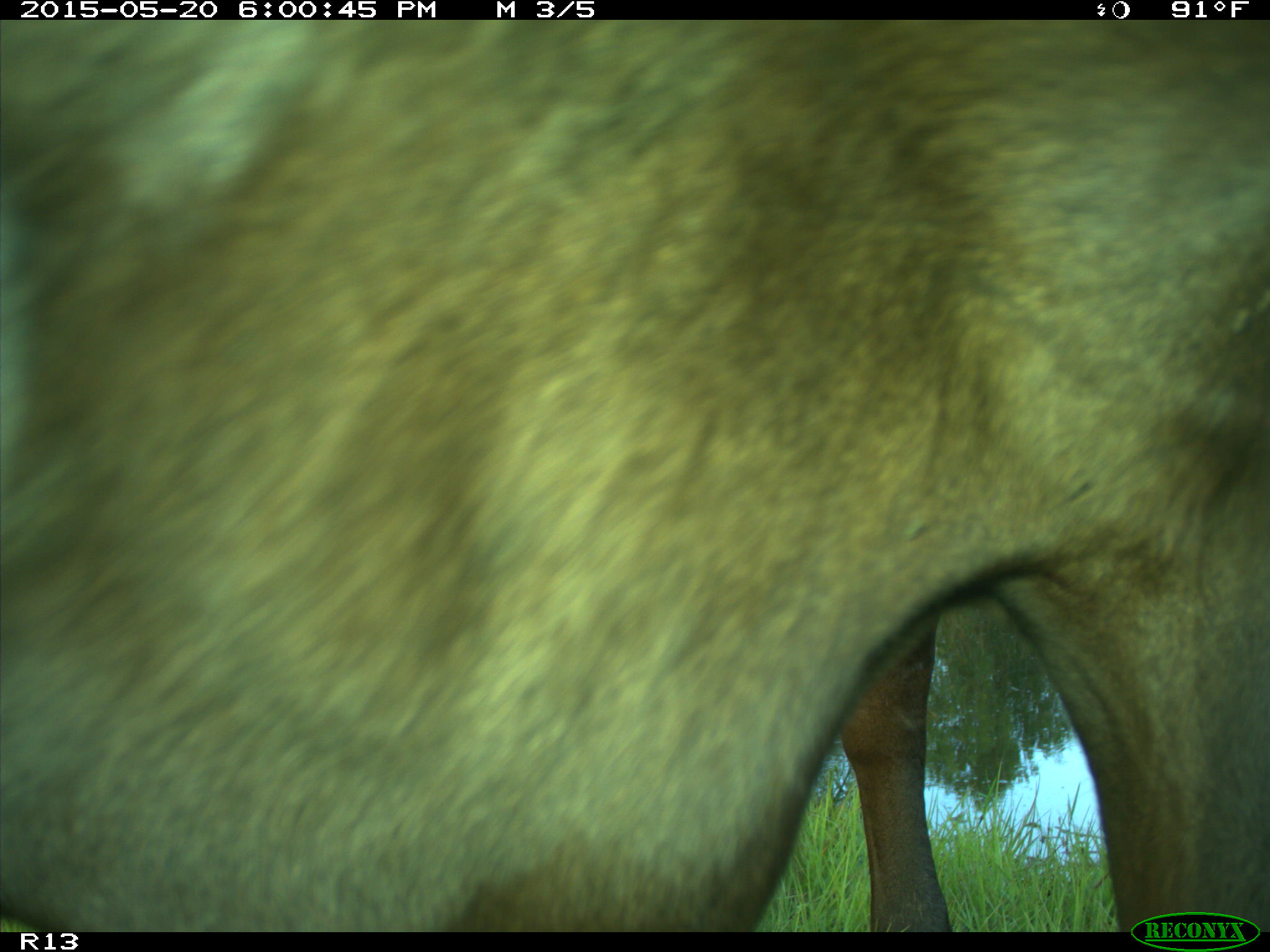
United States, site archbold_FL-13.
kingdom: Animalia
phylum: Chordata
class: Mammalia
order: Artiodactyla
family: Bovidae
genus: Bos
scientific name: Bos taurus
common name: domestic cow